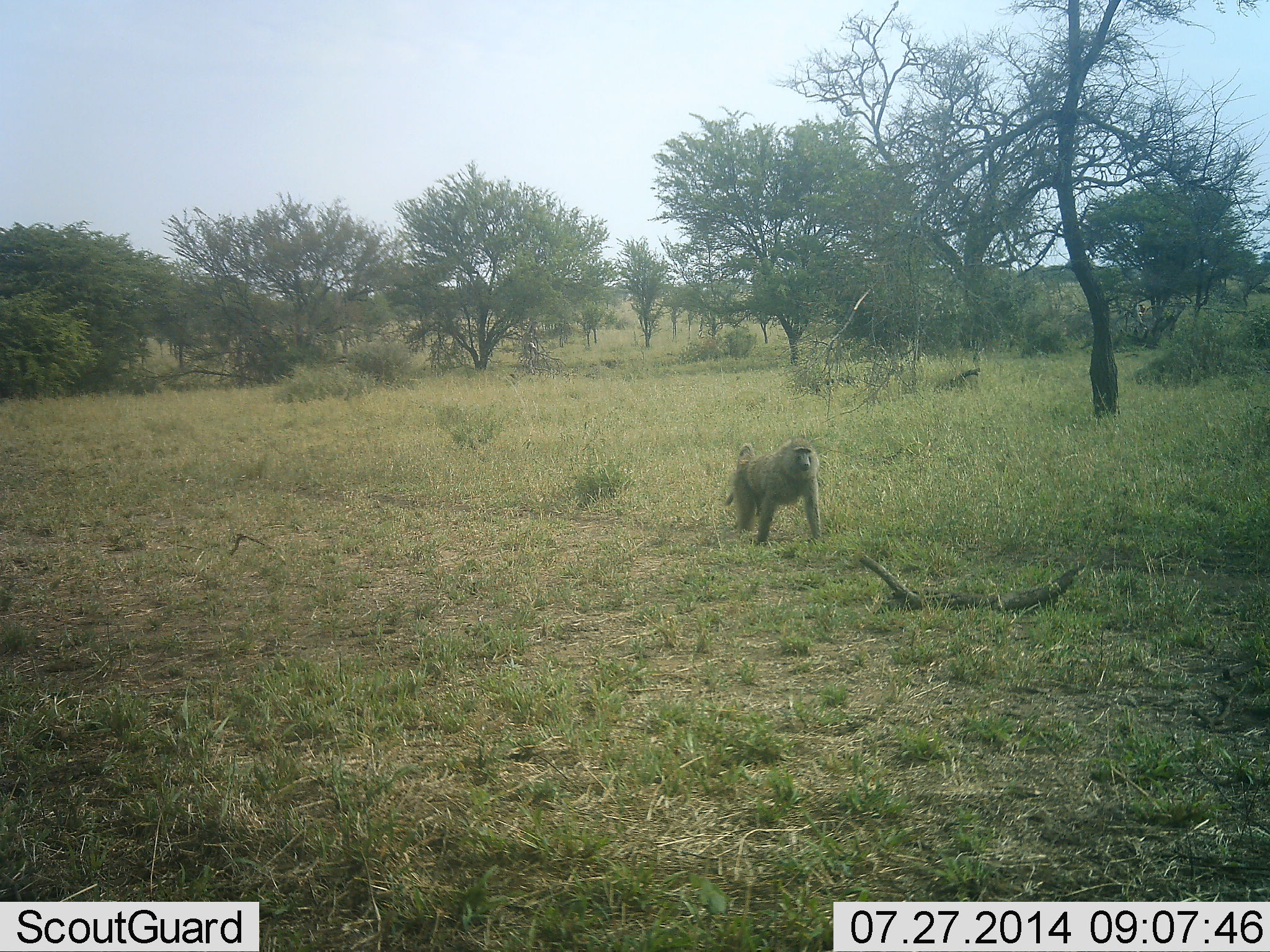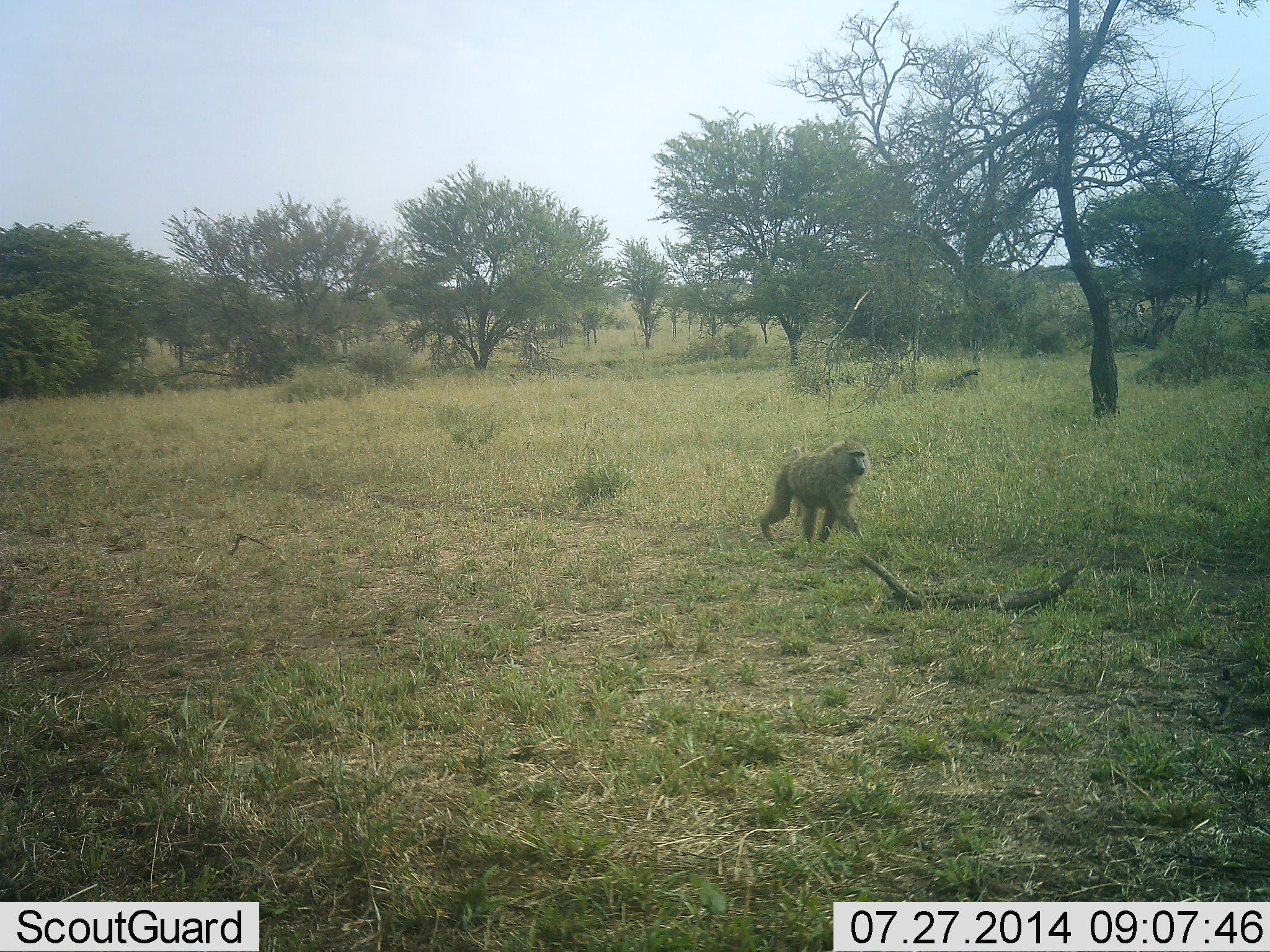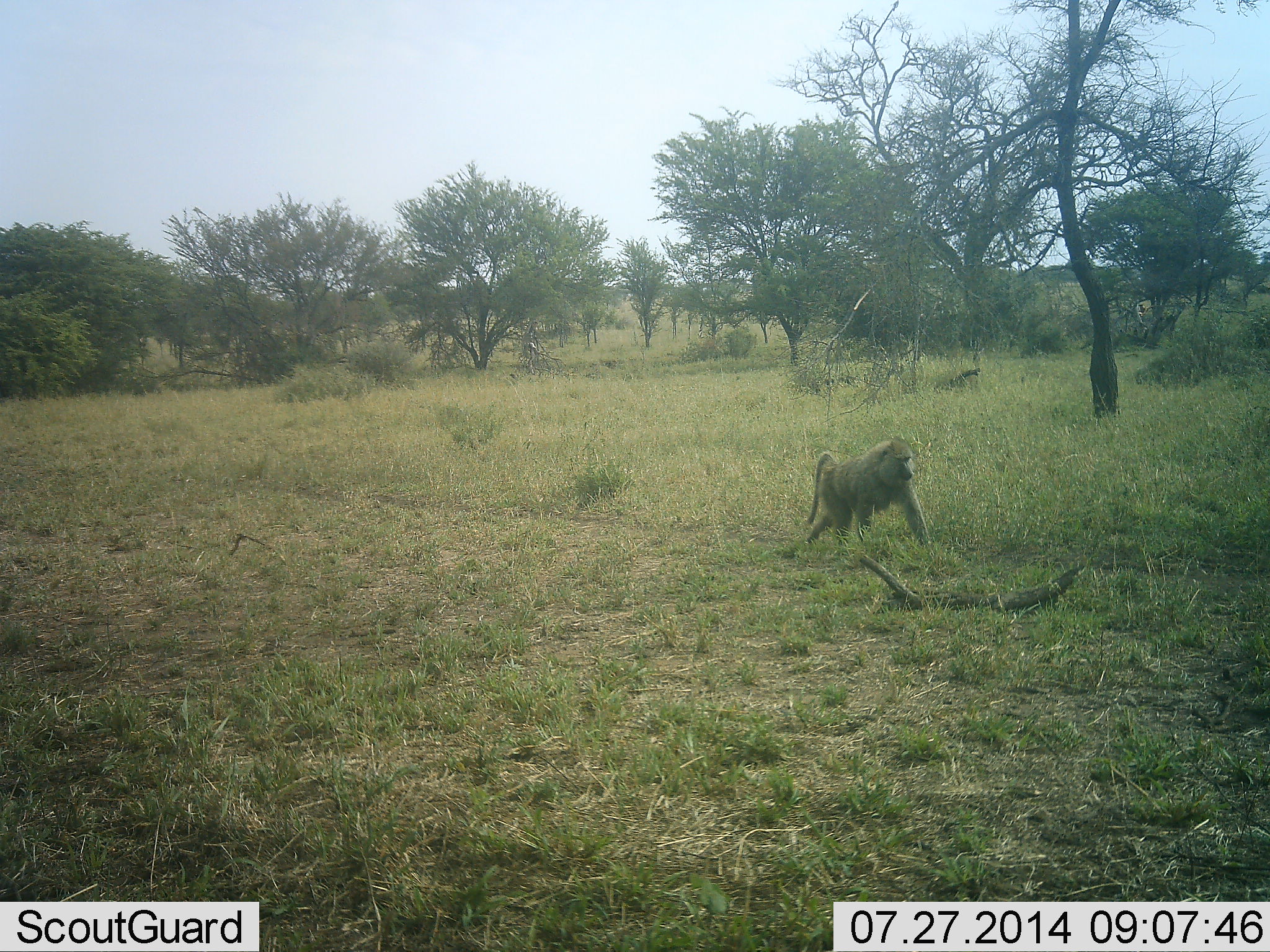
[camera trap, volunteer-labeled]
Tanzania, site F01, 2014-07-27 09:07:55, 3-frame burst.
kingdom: Animalia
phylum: Chordata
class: Mammalia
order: Primates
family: Cercopithecidae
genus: Papio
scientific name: Papio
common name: baboon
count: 1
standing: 10%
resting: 0%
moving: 100%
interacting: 0%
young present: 0%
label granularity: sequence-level